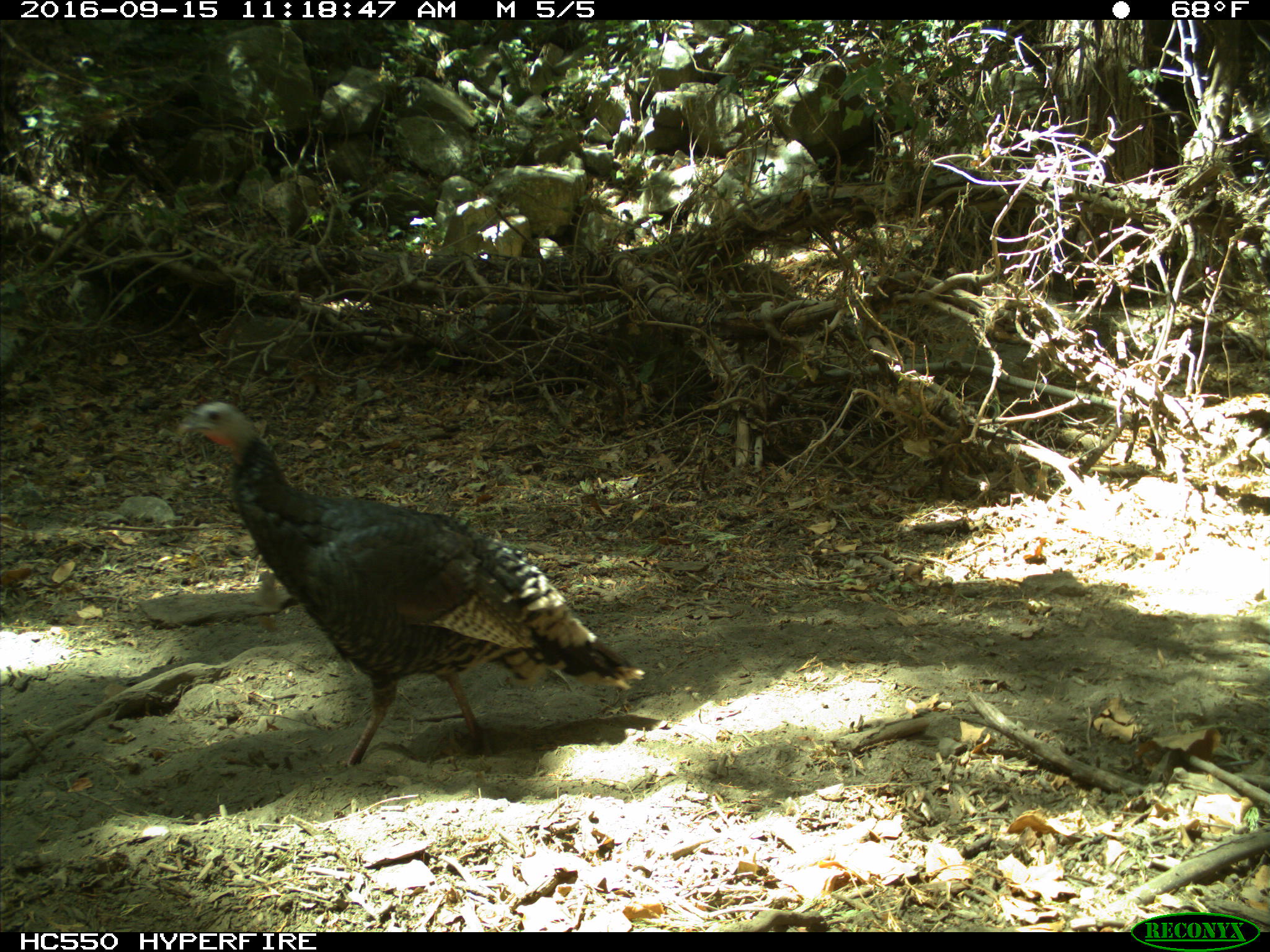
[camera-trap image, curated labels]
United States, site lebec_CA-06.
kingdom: Animalia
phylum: Chordata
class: Aves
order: Galliformes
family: Phasianidae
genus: Meleagris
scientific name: Meleagris gallopavo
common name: wild turkey